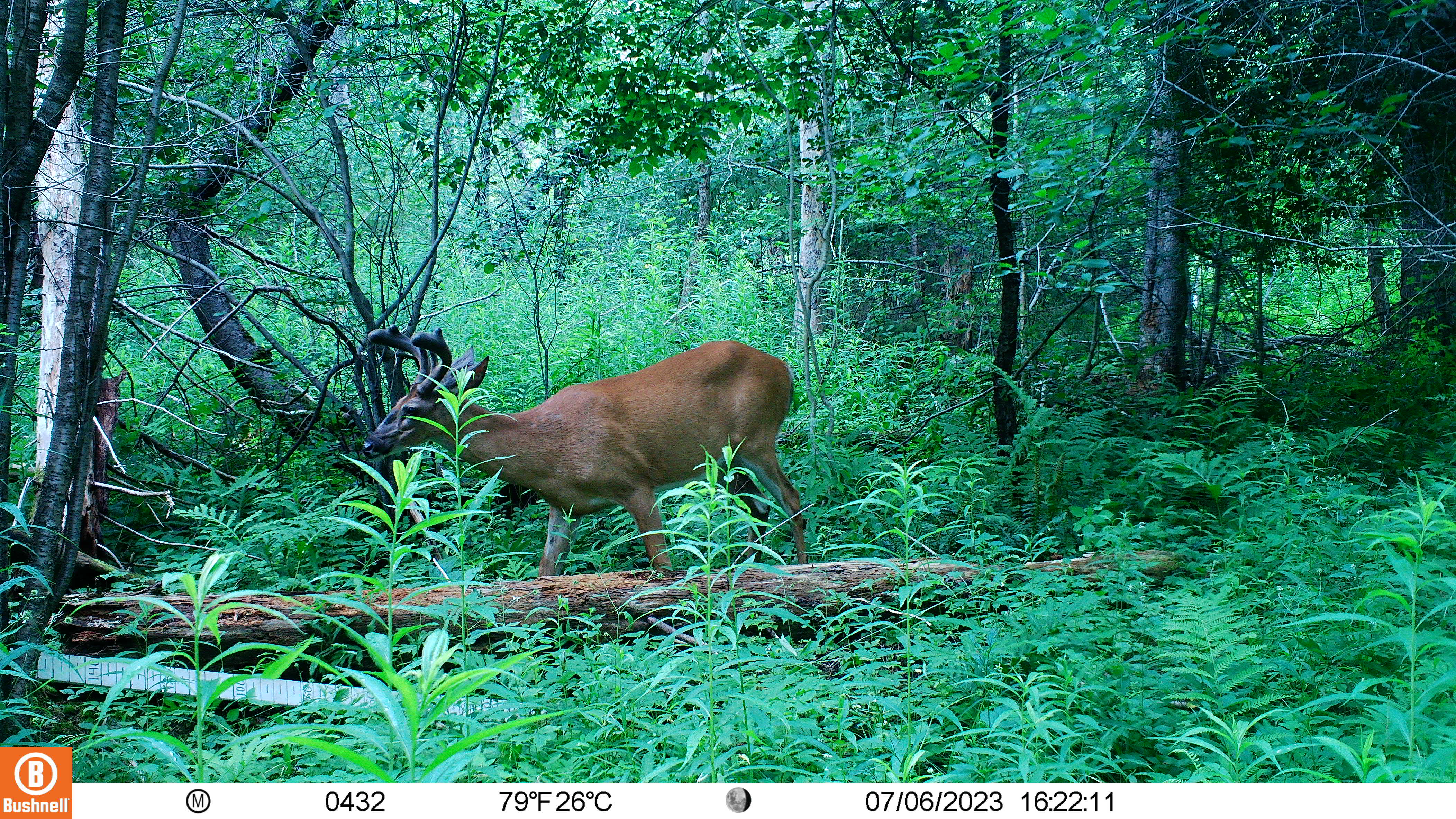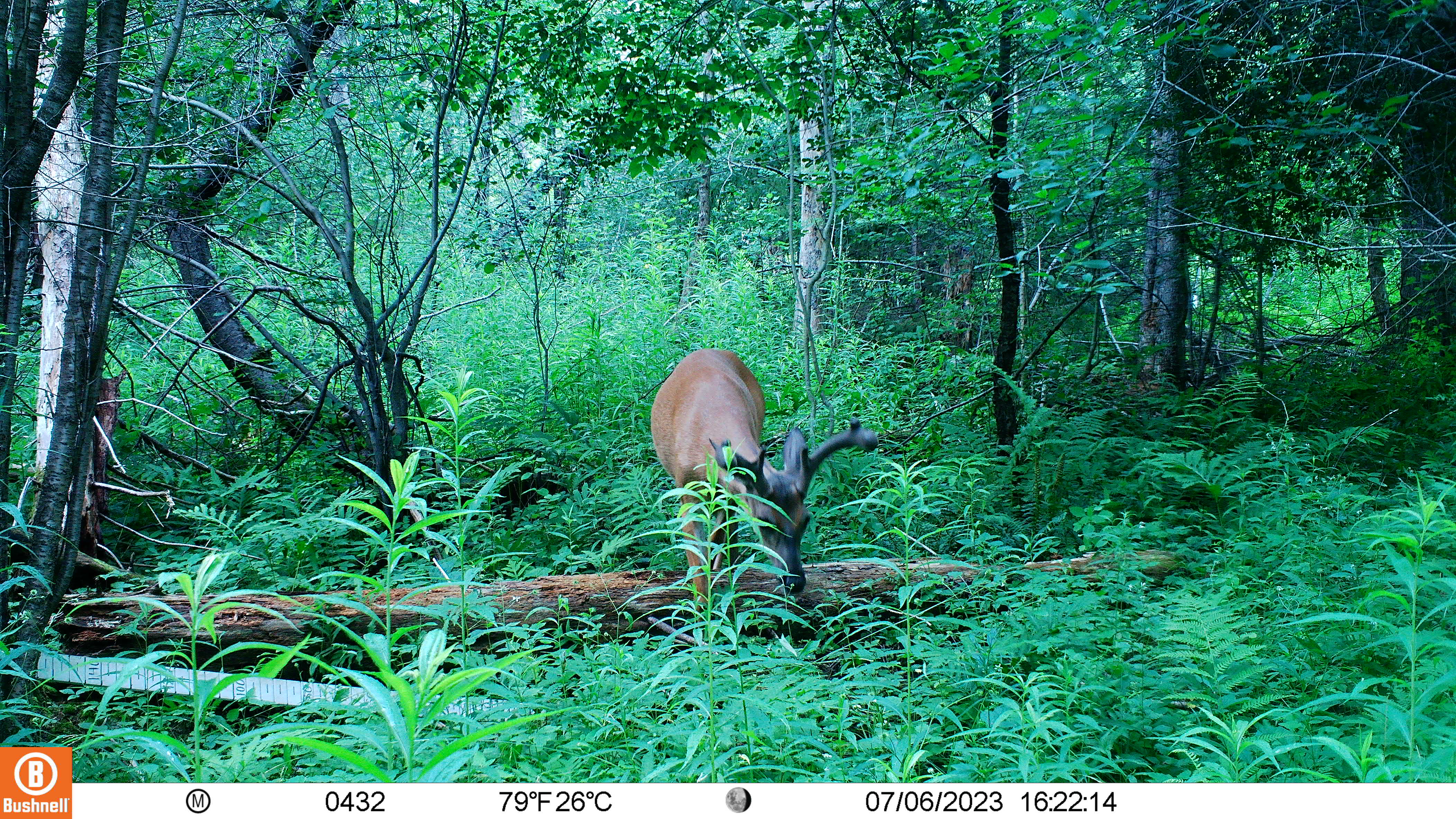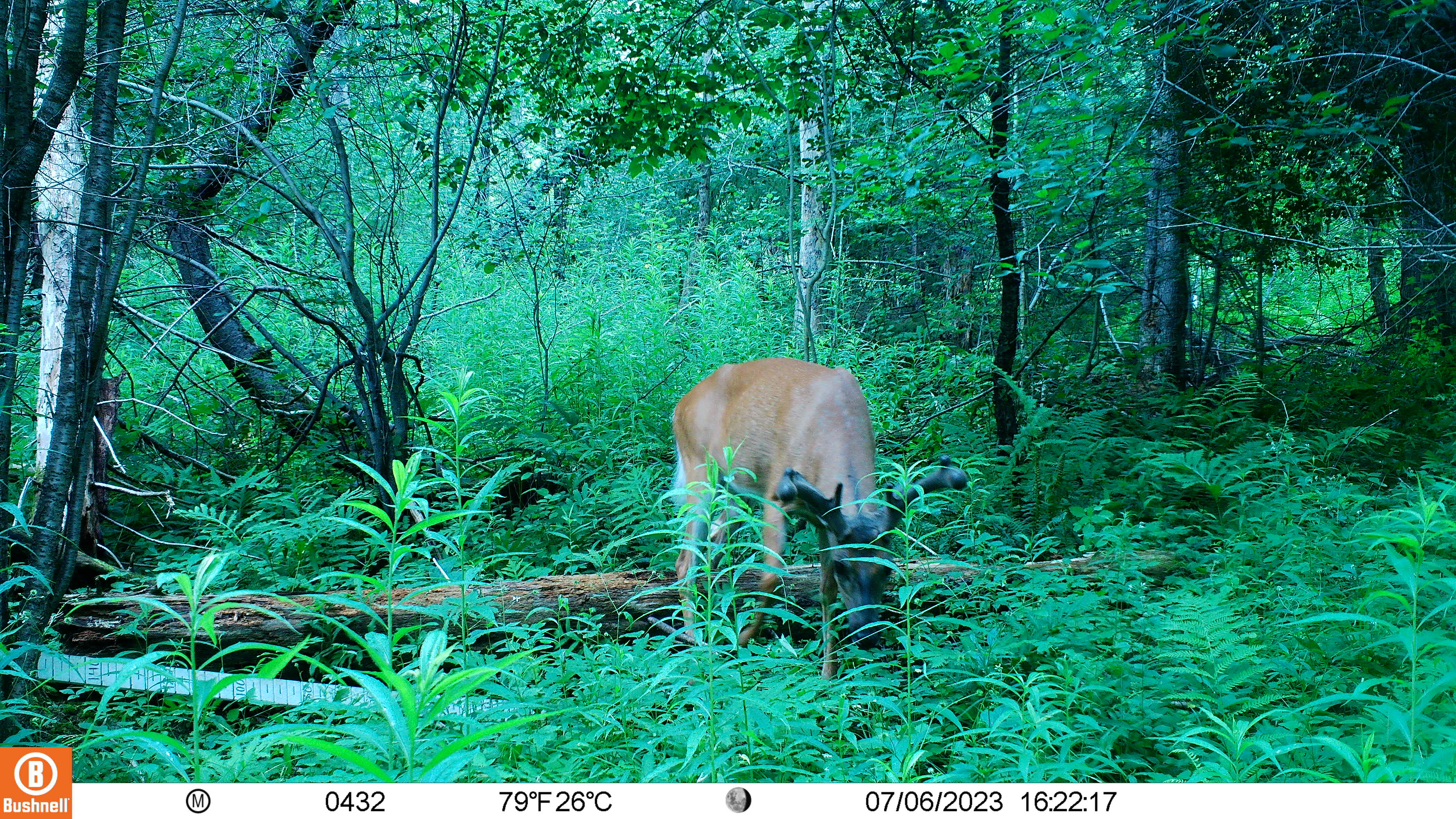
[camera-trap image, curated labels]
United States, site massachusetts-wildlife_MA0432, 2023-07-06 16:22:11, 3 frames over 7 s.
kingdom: Animalia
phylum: Chordata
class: Mammalia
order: Artiodactyla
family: Cervidae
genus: Odocoileus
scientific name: Odocoileus virginianus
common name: white-tailed deer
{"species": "white-tailed deer (Odocoileus virginianus)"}